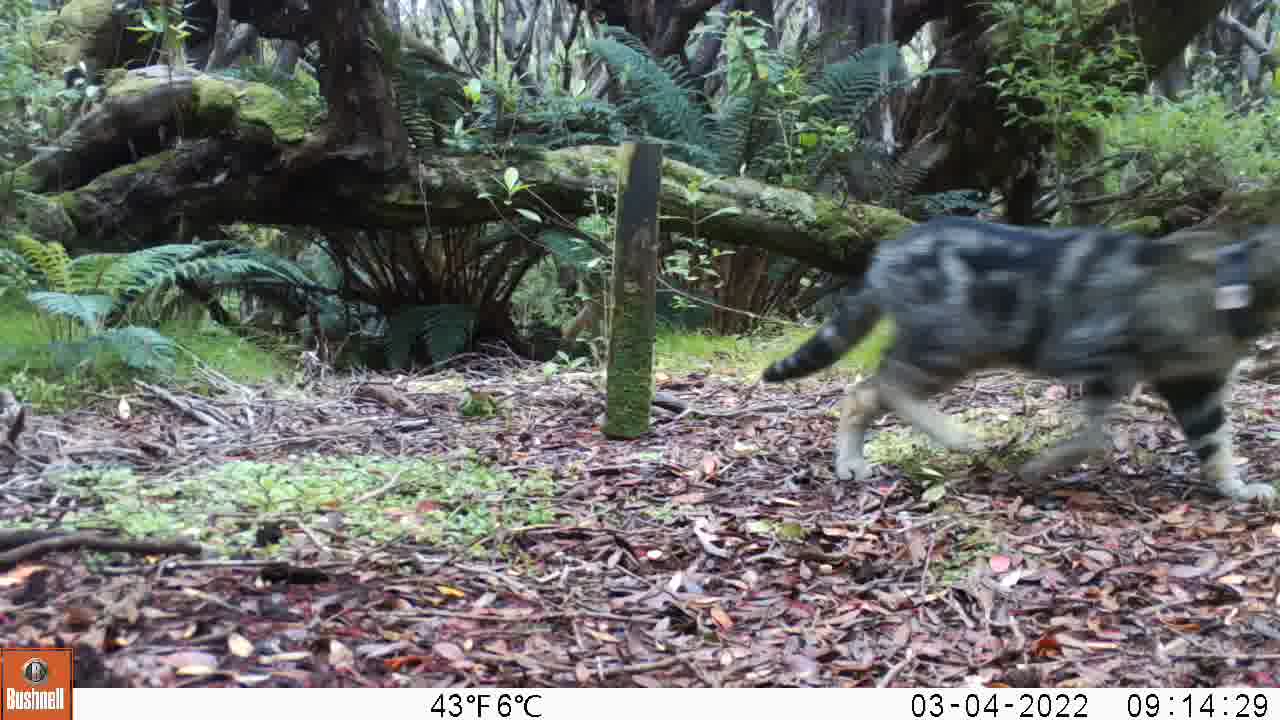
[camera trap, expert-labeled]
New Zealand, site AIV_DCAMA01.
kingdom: Animalia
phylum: Chordata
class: Mammalia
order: Carnivora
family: Felidae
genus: Felis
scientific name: Felis catus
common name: domestic cat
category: cat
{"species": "cat (domestic cat) (Felis catus)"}